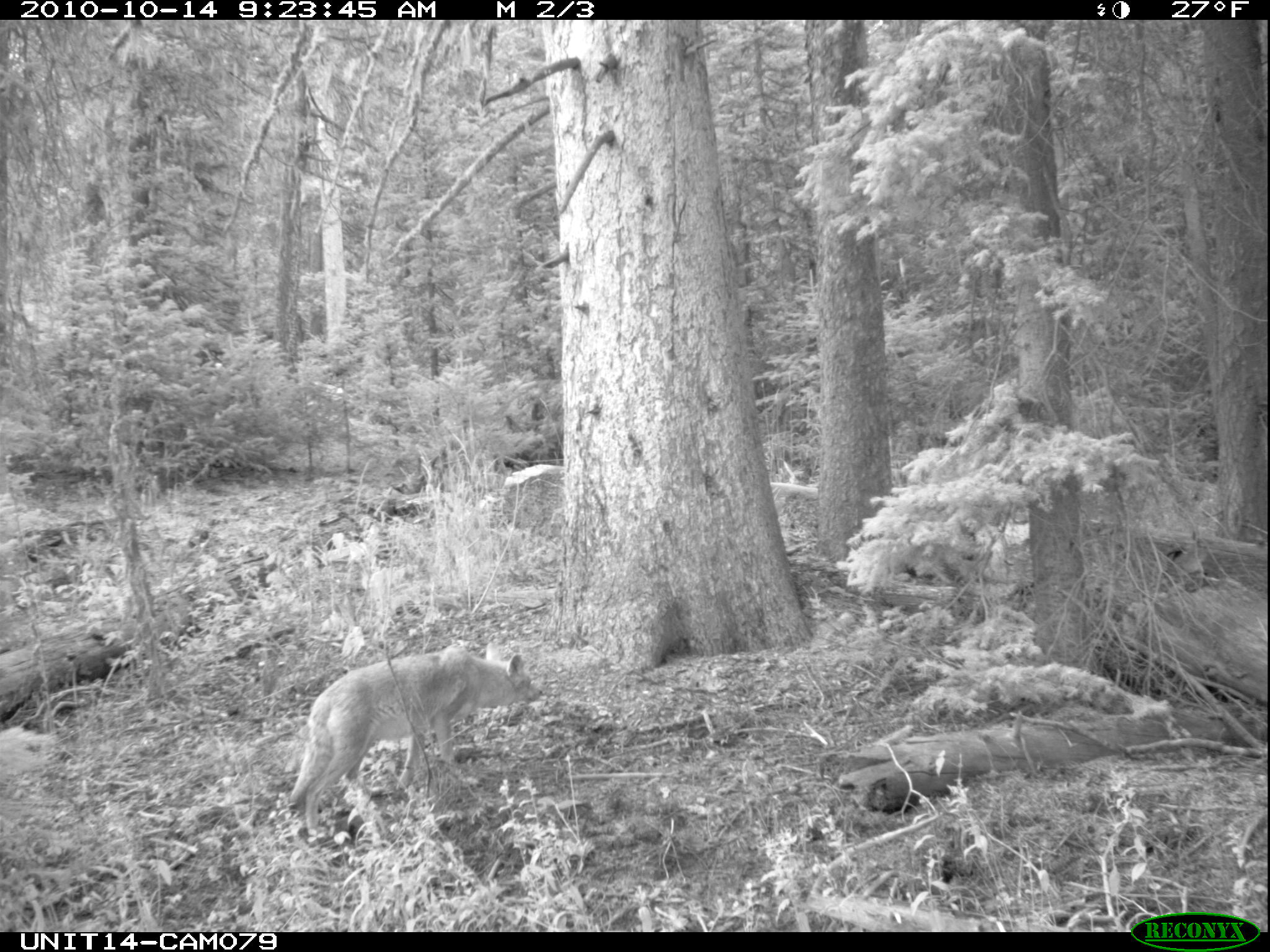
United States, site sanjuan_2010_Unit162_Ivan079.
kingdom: Animalia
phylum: Chordata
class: Mammalia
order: Carnivora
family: Canidae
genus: Canis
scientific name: Canis latrans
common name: coyote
Canis latrans (coyote).